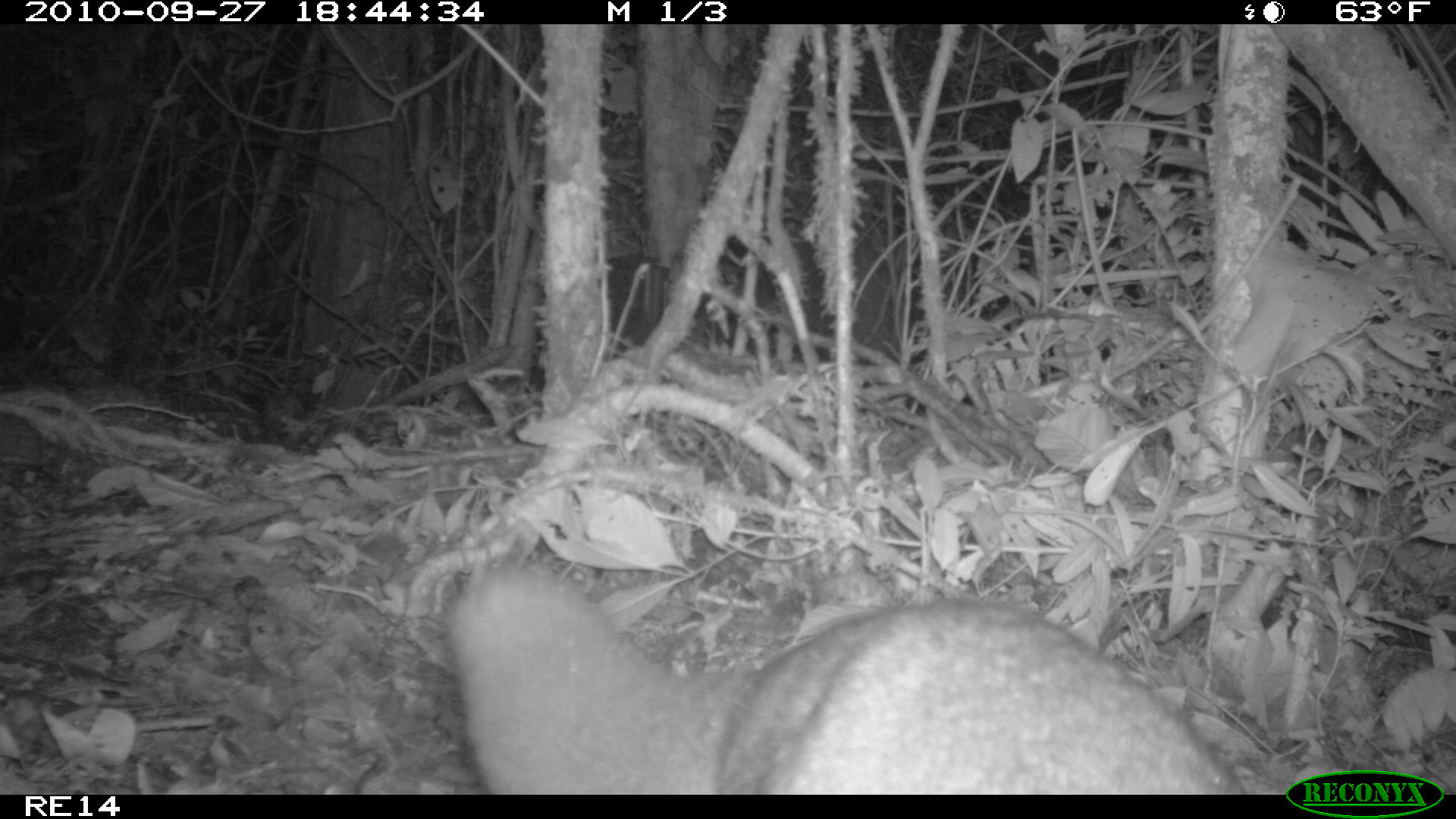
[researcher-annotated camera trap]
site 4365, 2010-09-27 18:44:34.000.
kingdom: Animalia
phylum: Chordata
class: Mammalia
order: Carnivora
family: Eupleridae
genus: Eupleres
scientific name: Eupleres goudotii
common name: falanouc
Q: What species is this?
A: Eupleres goudotii (falanouc).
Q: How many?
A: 1.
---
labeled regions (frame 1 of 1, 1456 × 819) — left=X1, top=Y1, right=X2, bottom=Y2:
eupleres goudotii: left=444, top=560, right=1245, bottom=794